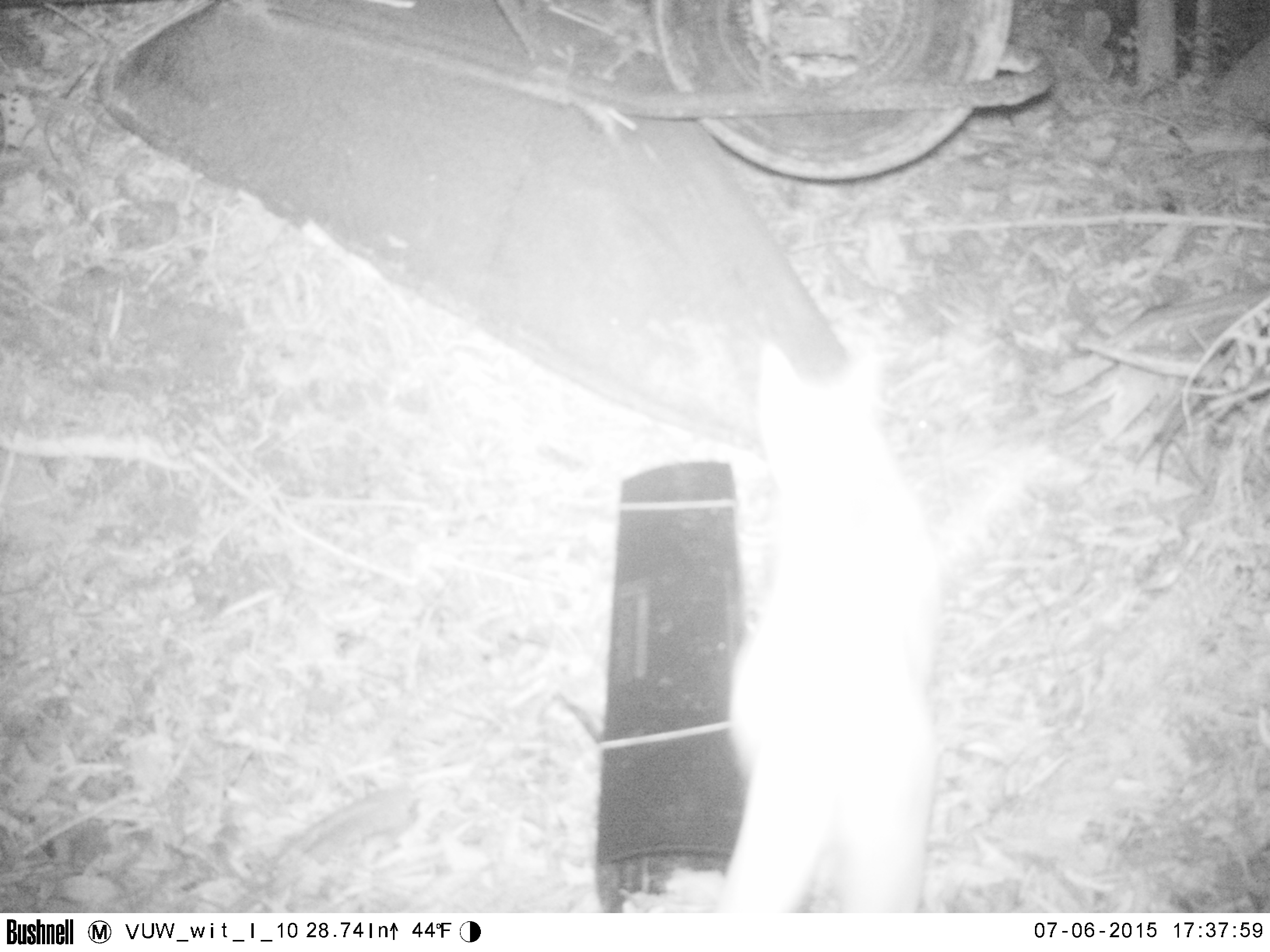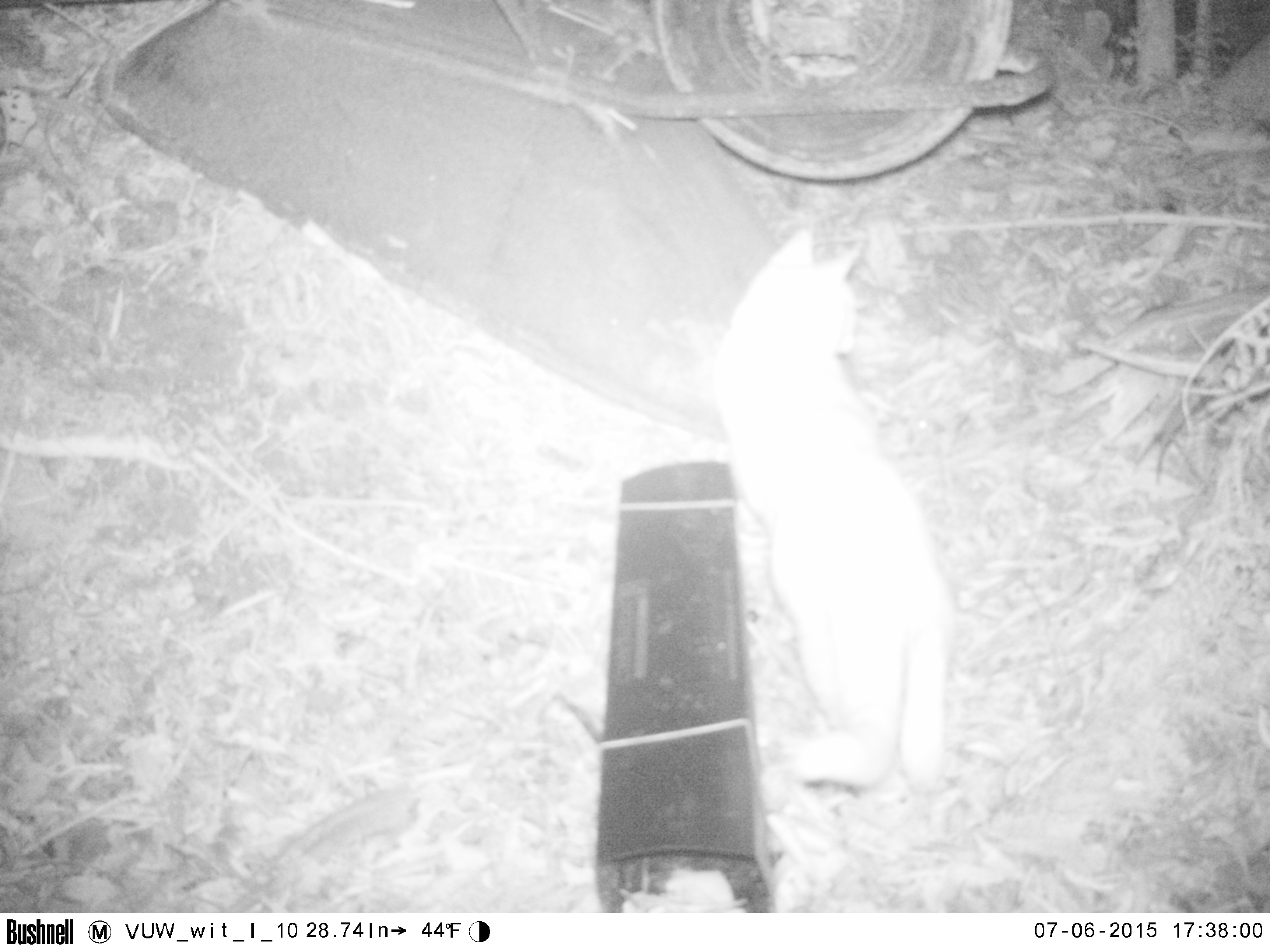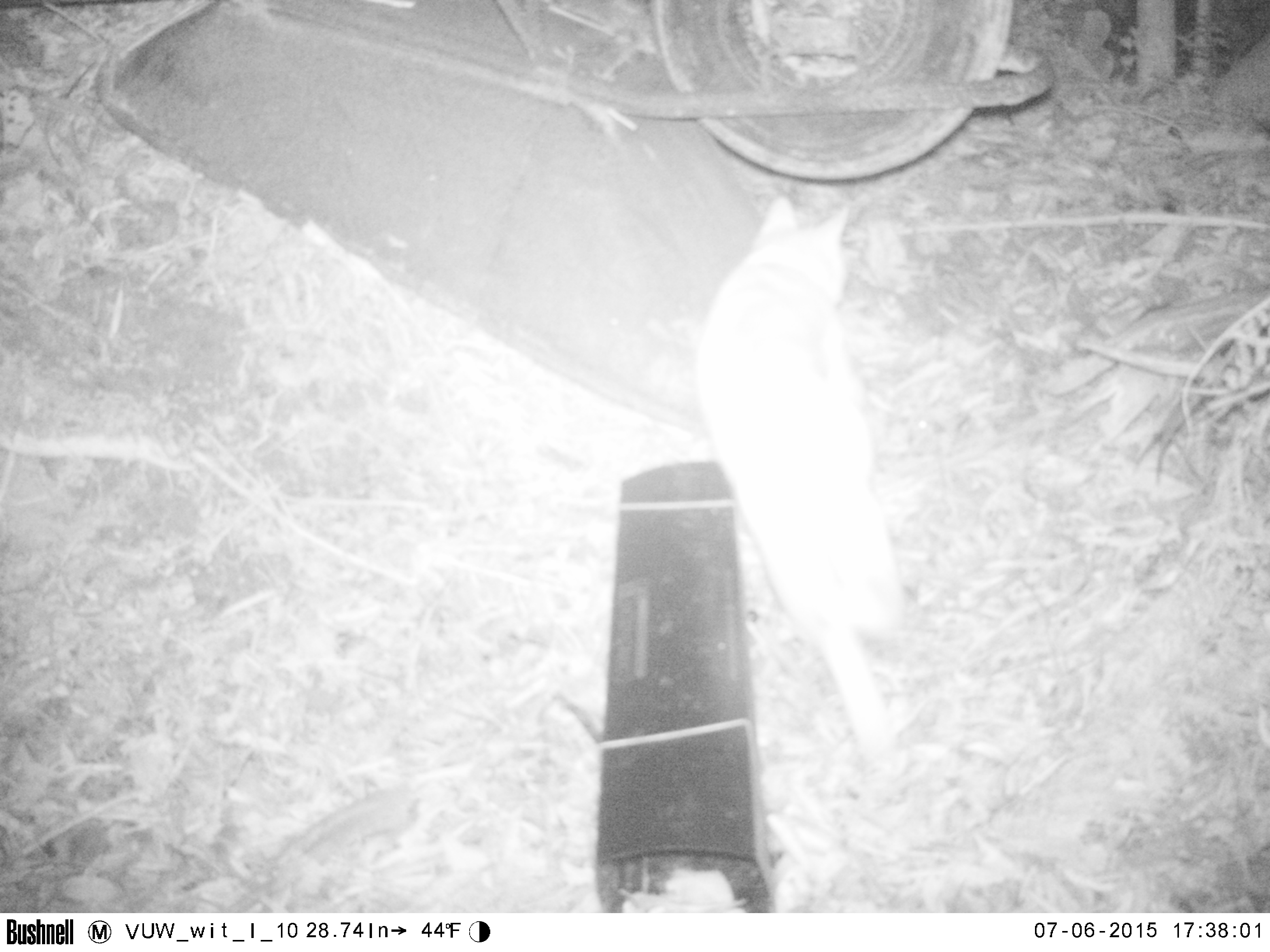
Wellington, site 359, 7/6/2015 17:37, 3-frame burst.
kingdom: Animalia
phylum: Chordata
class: Mammalia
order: Carnivora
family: Felidae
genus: Felis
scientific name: Felis catus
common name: cat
Cat (Felis catus).